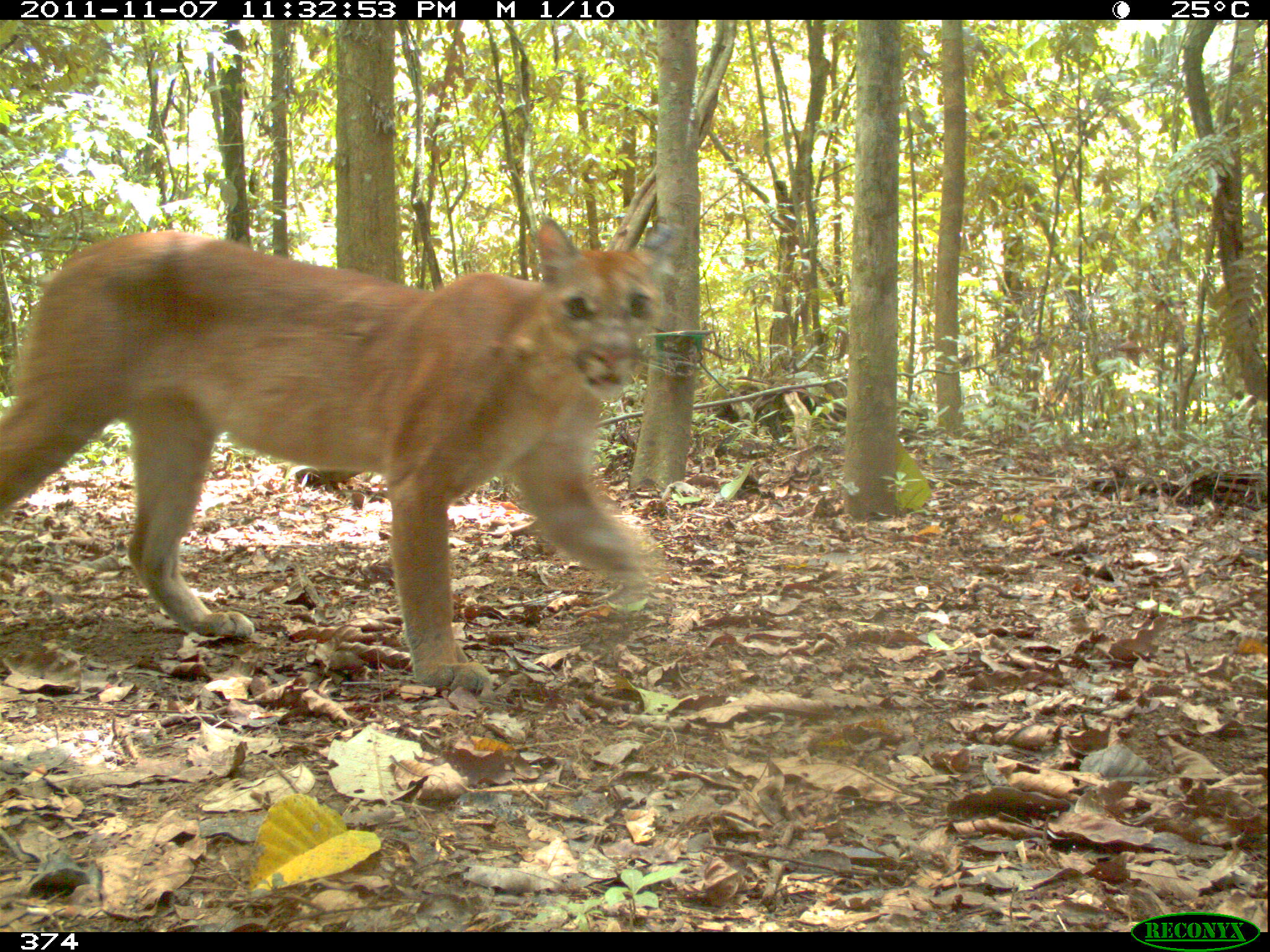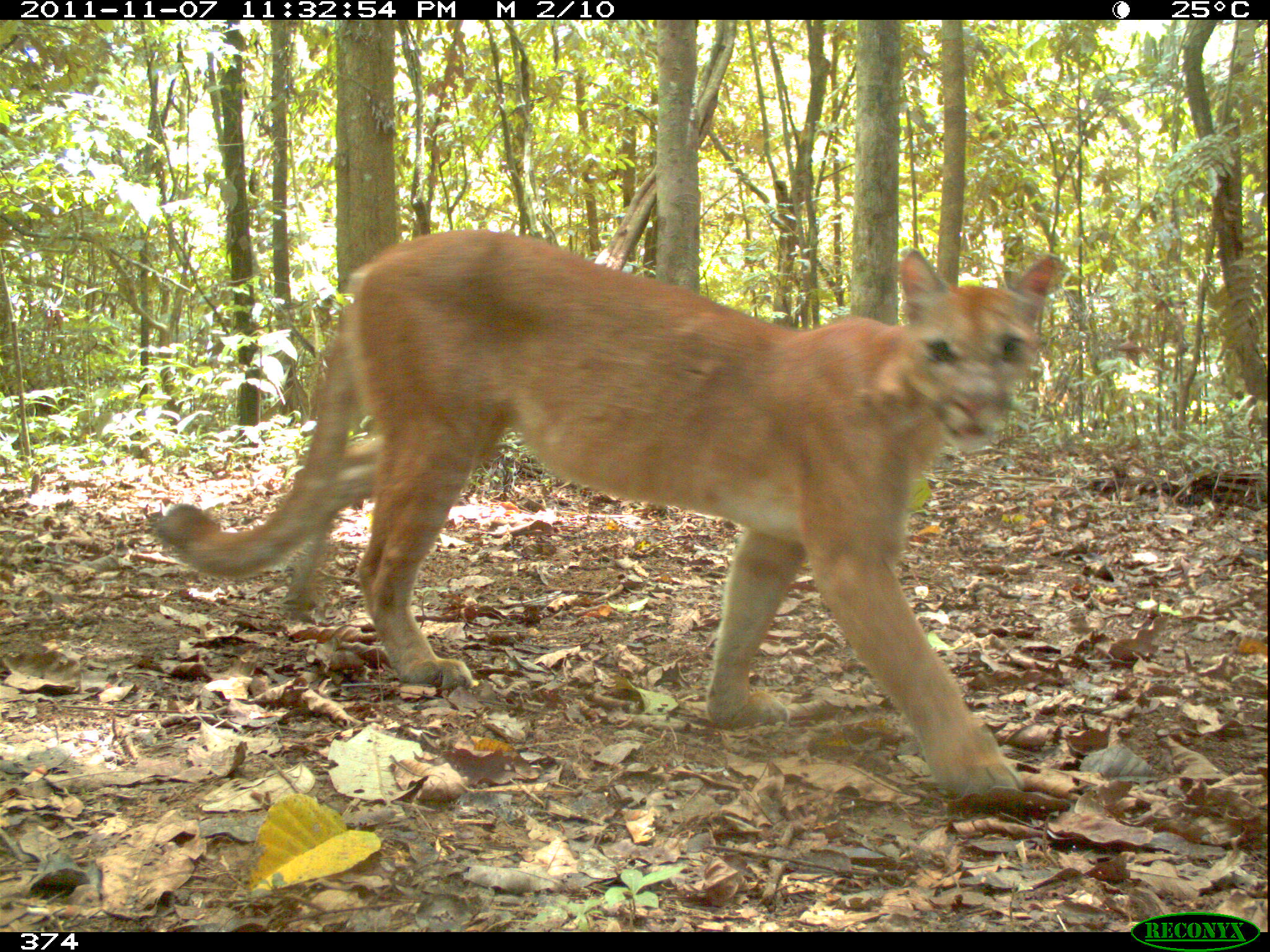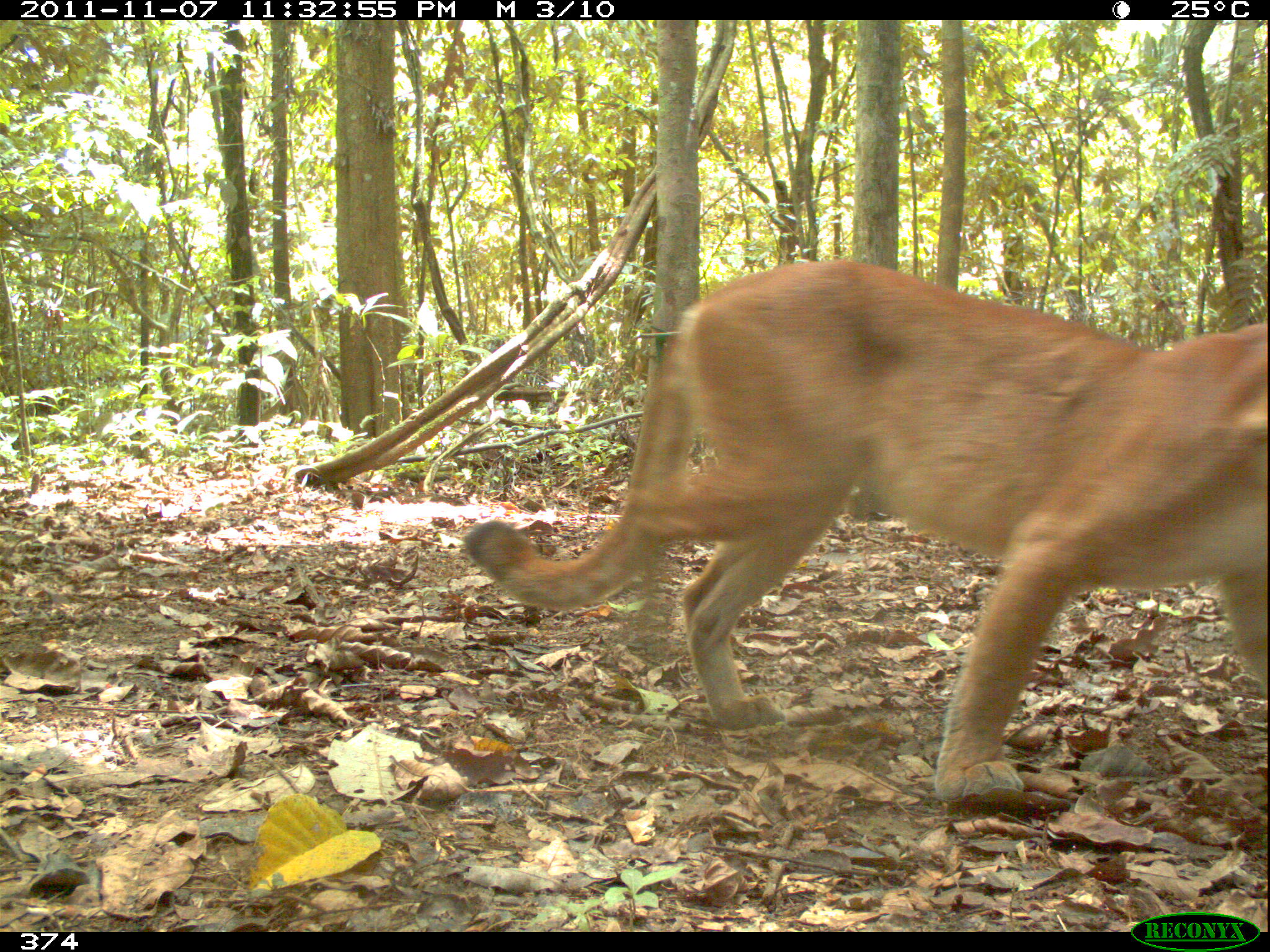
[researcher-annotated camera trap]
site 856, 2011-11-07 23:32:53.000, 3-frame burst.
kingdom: Animalia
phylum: Chordata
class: Mammalia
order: Carnivora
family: Felidae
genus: Puma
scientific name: Puma concolor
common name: mountain lion